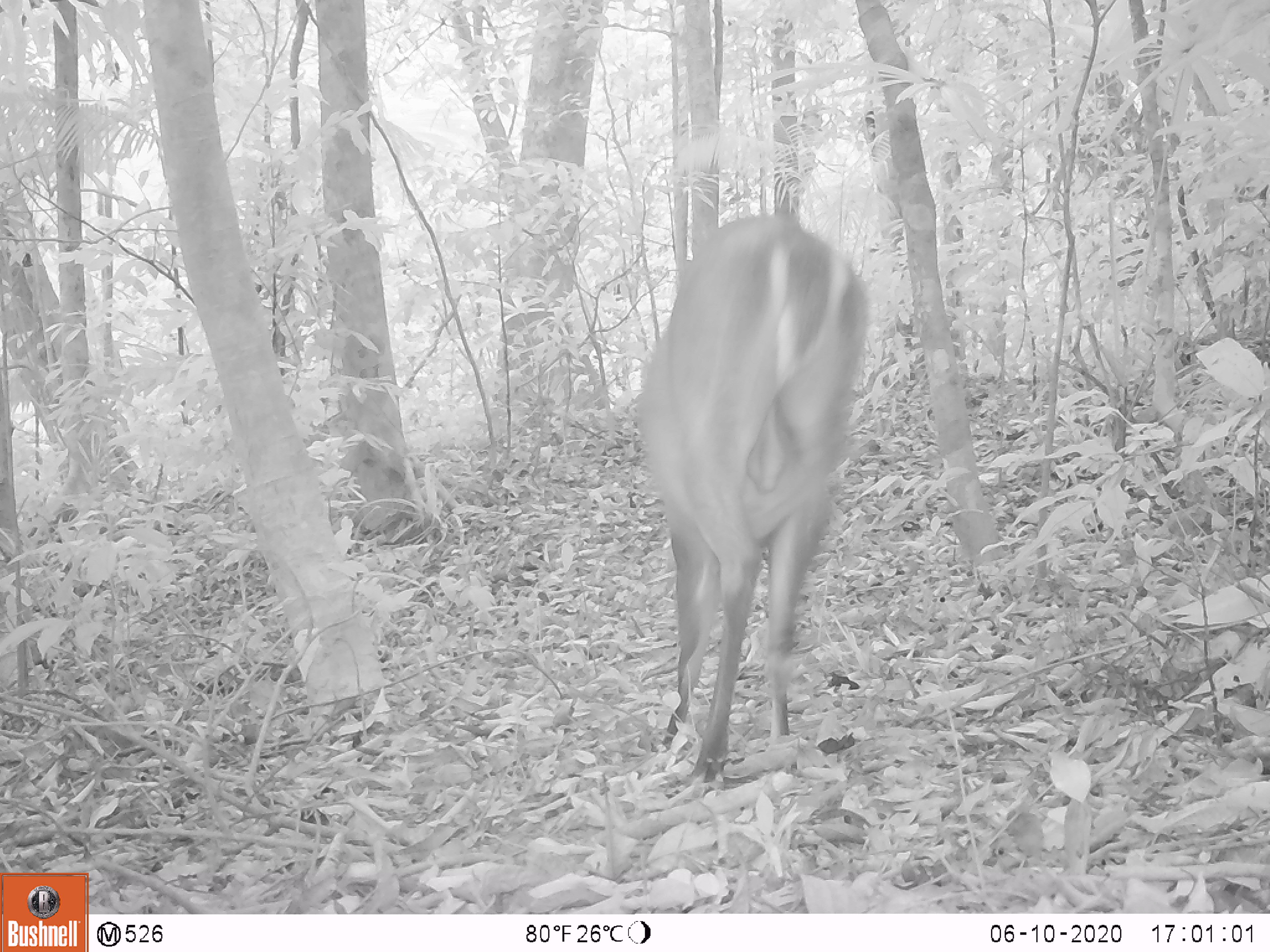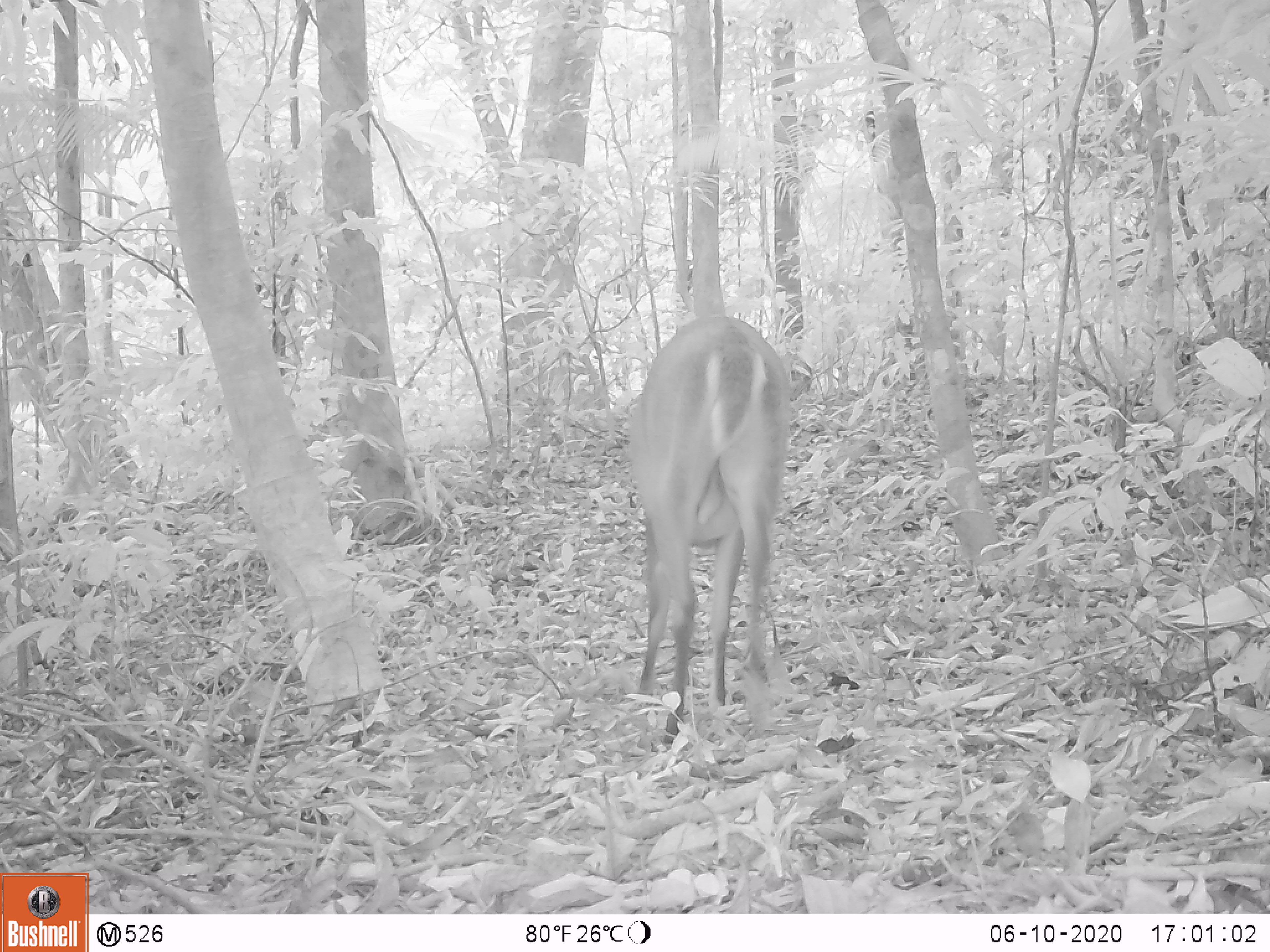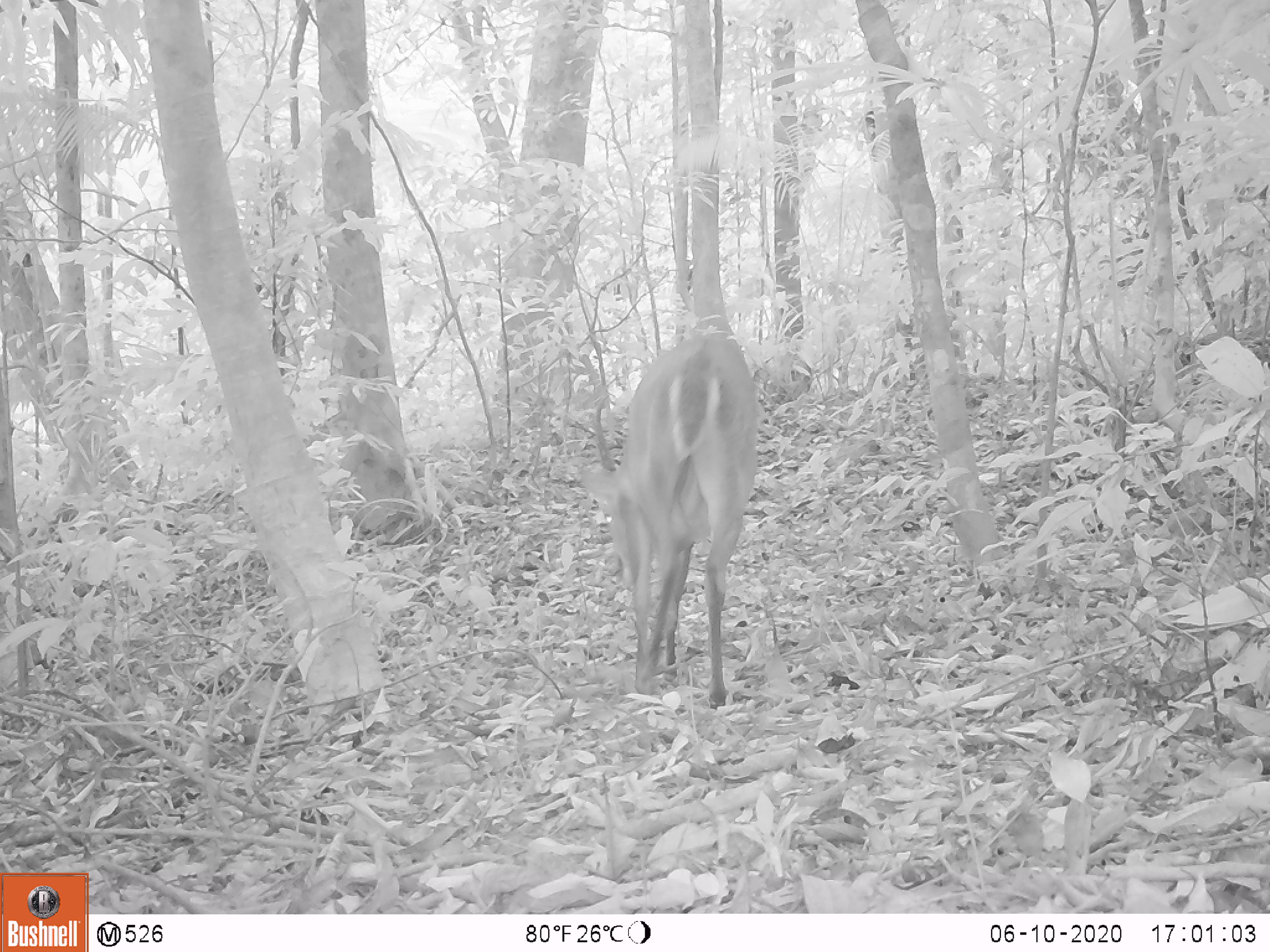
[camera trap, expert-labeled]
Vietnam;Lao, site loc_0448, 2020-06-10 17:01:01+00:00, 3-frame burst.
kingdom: Animalia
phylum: Chordata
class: Mammalia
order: Artiodactyla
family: Cervidae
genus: Muntiacus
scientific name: Muntiacus vuquangensis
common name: large-antlered muntjac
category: large antlered muntjac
Large antlered muntjac (large-antlered muntjac) (Muntiacus vuquangensis). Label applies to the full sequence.